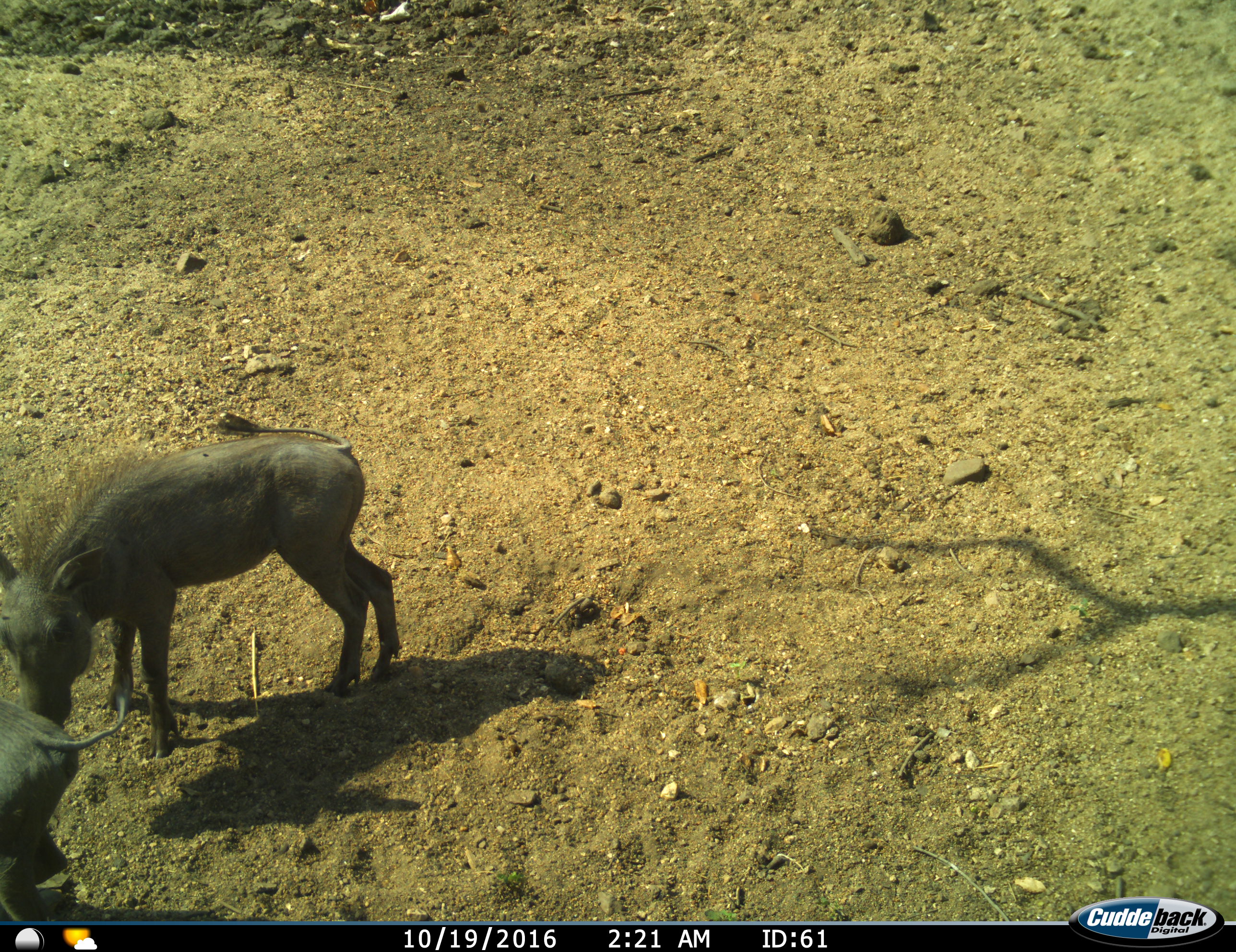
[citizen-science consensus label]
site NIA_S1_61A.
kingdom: Animalia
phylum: Chordata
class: Mammalia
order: Artiodactyla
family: Suidae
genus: Phacochoerus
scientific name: Phacochoerus africanus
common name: warthog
Warthog (Phacochoerus africanus), count 2. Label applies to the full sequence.